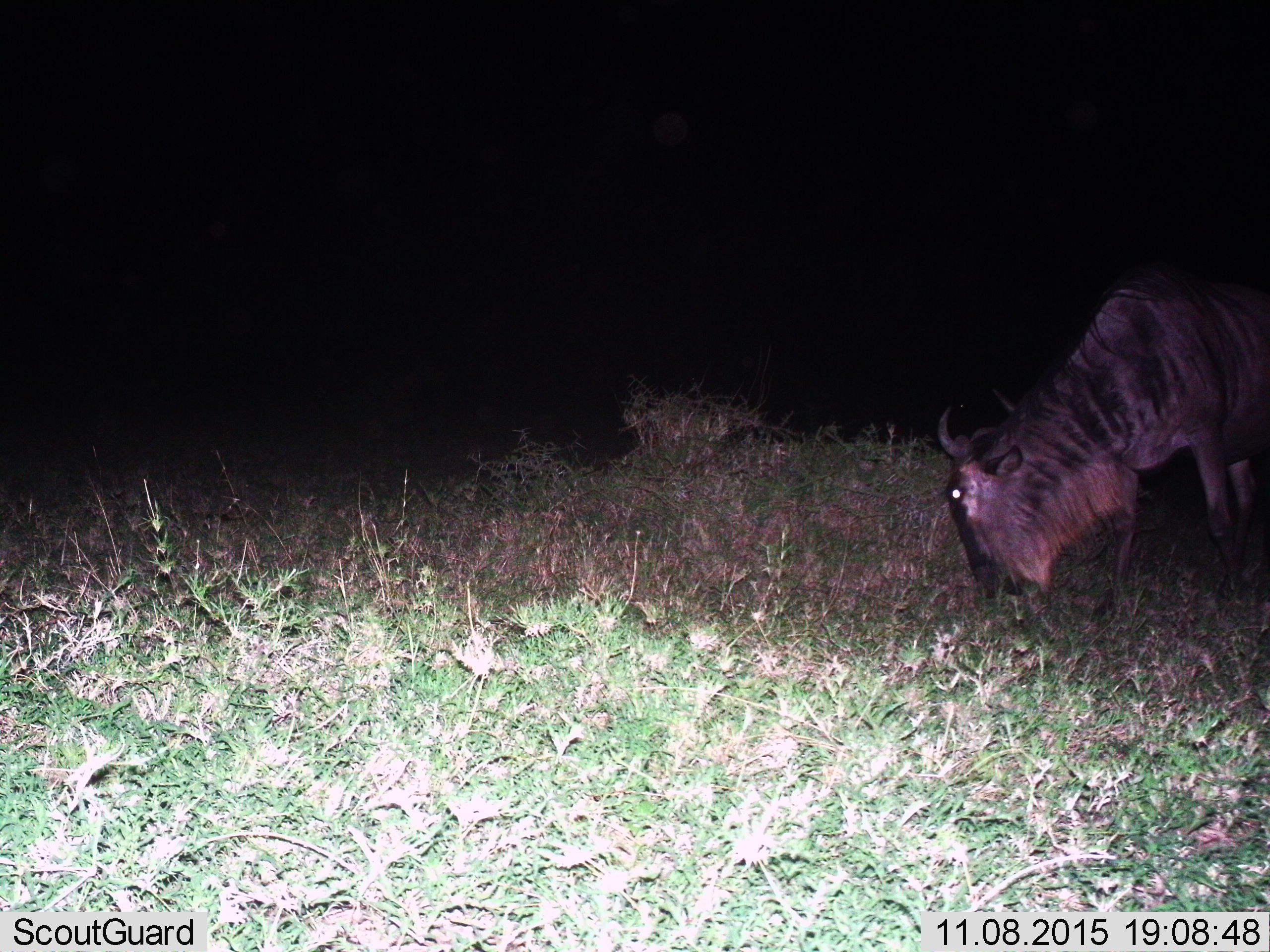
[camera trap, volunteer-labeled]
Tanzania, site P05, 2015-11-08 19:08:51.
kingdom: Animalia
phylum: Chordata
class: Mammalia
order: Artiodactyla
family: Bovidae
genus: Connochaetes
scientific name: Connochaetes taurinus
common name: blue wildebeest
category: wildebeest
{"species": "wildebeest (blue wildebeest) (Connochaetes taurinus)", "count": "1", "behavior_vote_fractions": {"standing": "25%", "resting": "0%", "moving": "0%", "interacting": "0%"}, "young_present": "0%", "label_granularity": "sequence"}